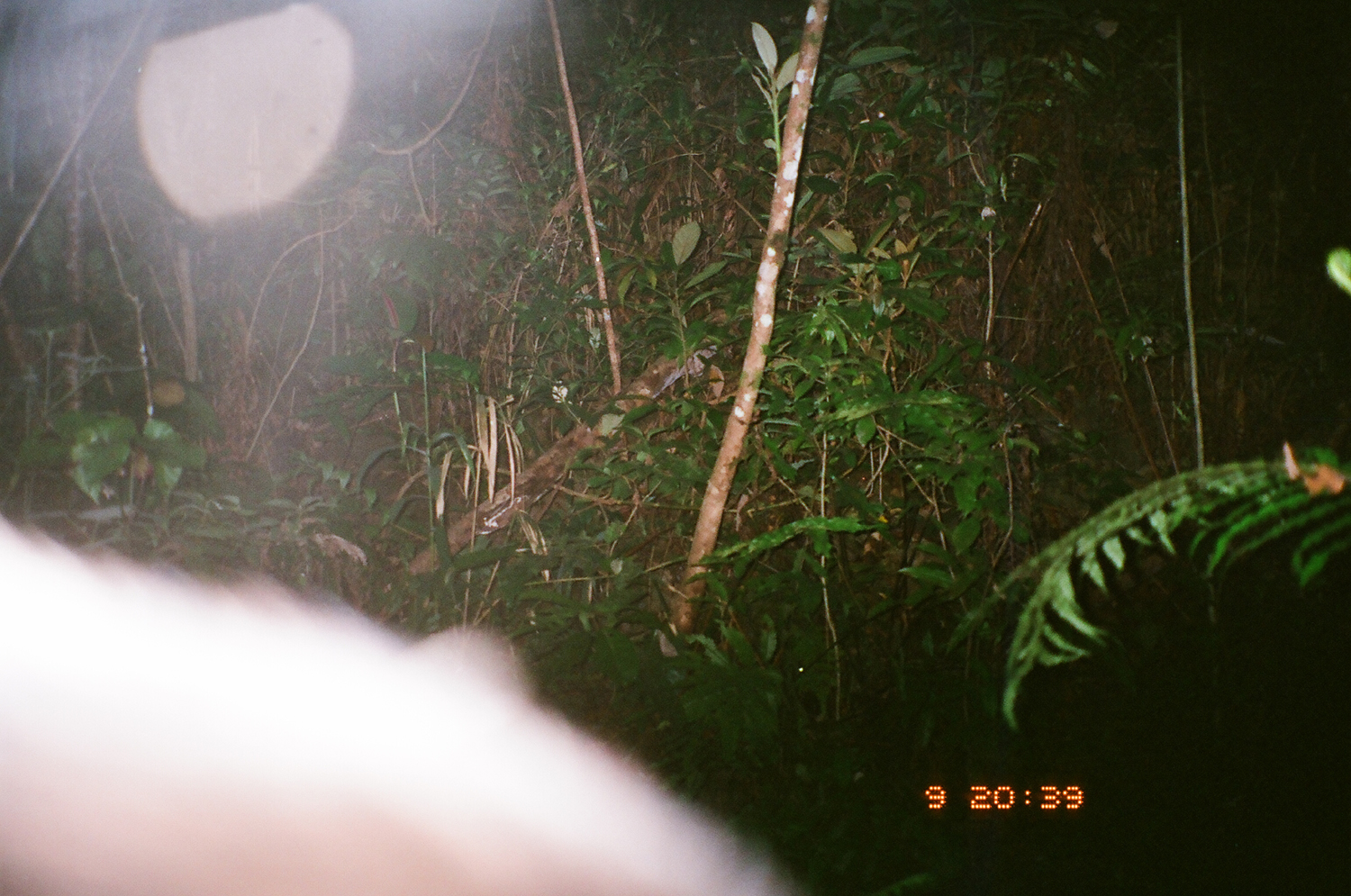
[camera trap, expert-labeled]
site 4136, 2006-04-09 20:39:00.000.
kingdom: Animalia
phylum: Chordata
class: Mammalia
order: Carnivora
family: Mustelidae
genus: Arctonyx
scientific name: Arctonyx collaris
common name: greater hog badger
Arctonyx collaris (greater hog badger), count 1.